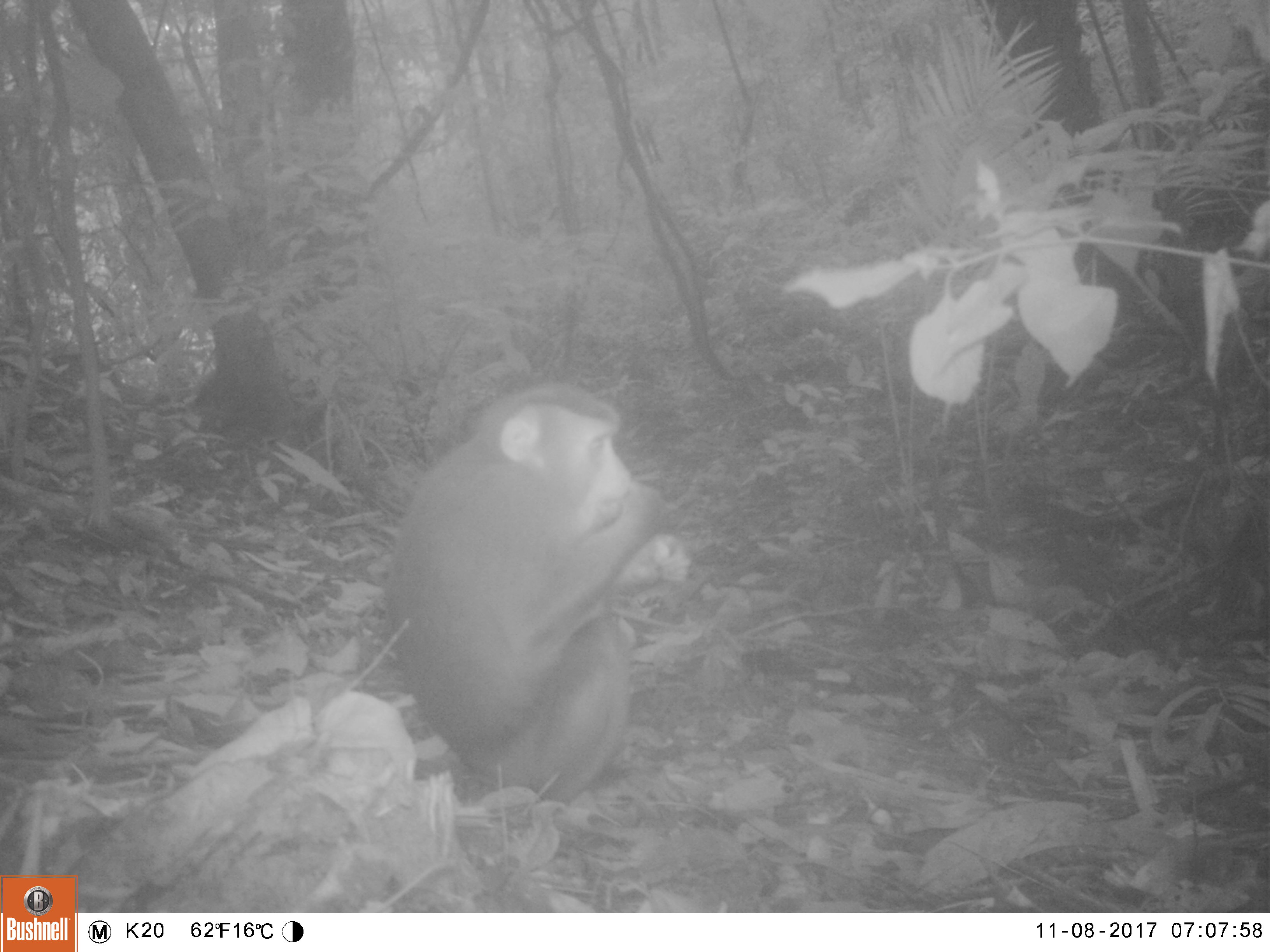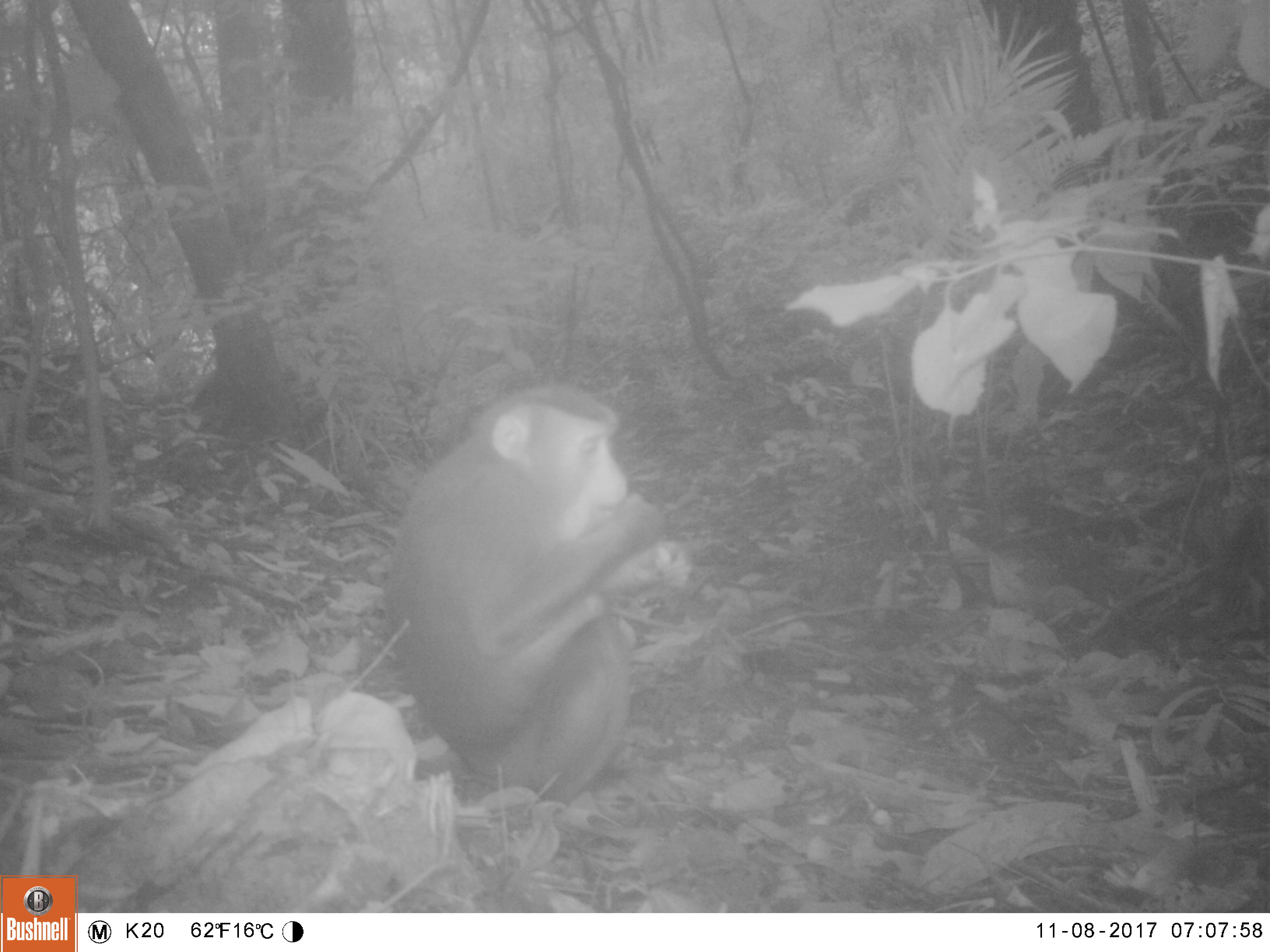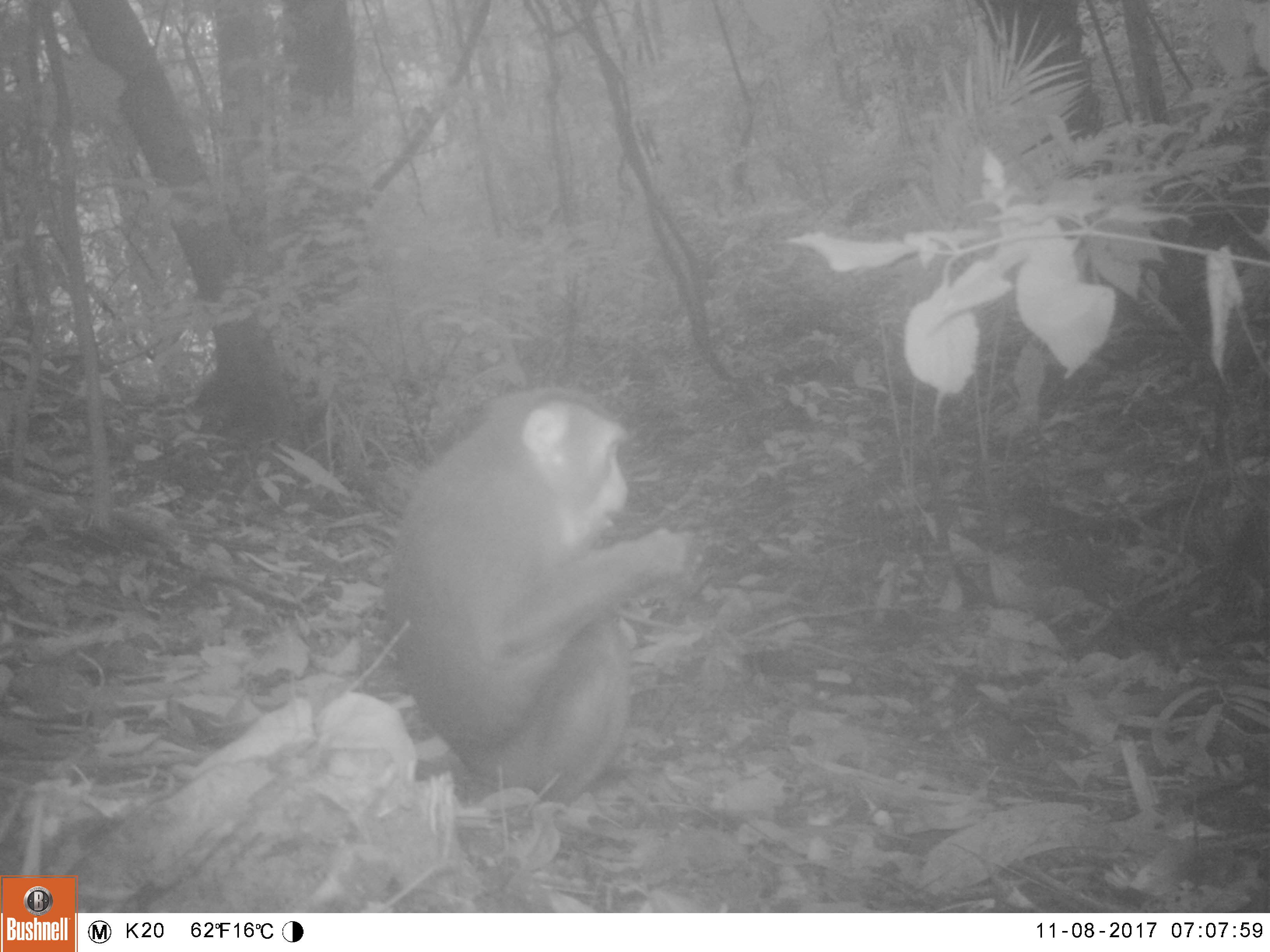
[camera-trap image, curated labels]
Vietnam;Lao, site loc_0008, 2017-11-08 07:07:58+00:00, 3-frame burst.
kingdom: Animalia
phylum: Chordata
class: Mammalia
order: Primates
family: Cercopithecidae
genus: Macaca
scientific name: Macaca nemestrina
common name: pig-tailed macaque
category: pig tailed macaque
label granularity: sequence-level